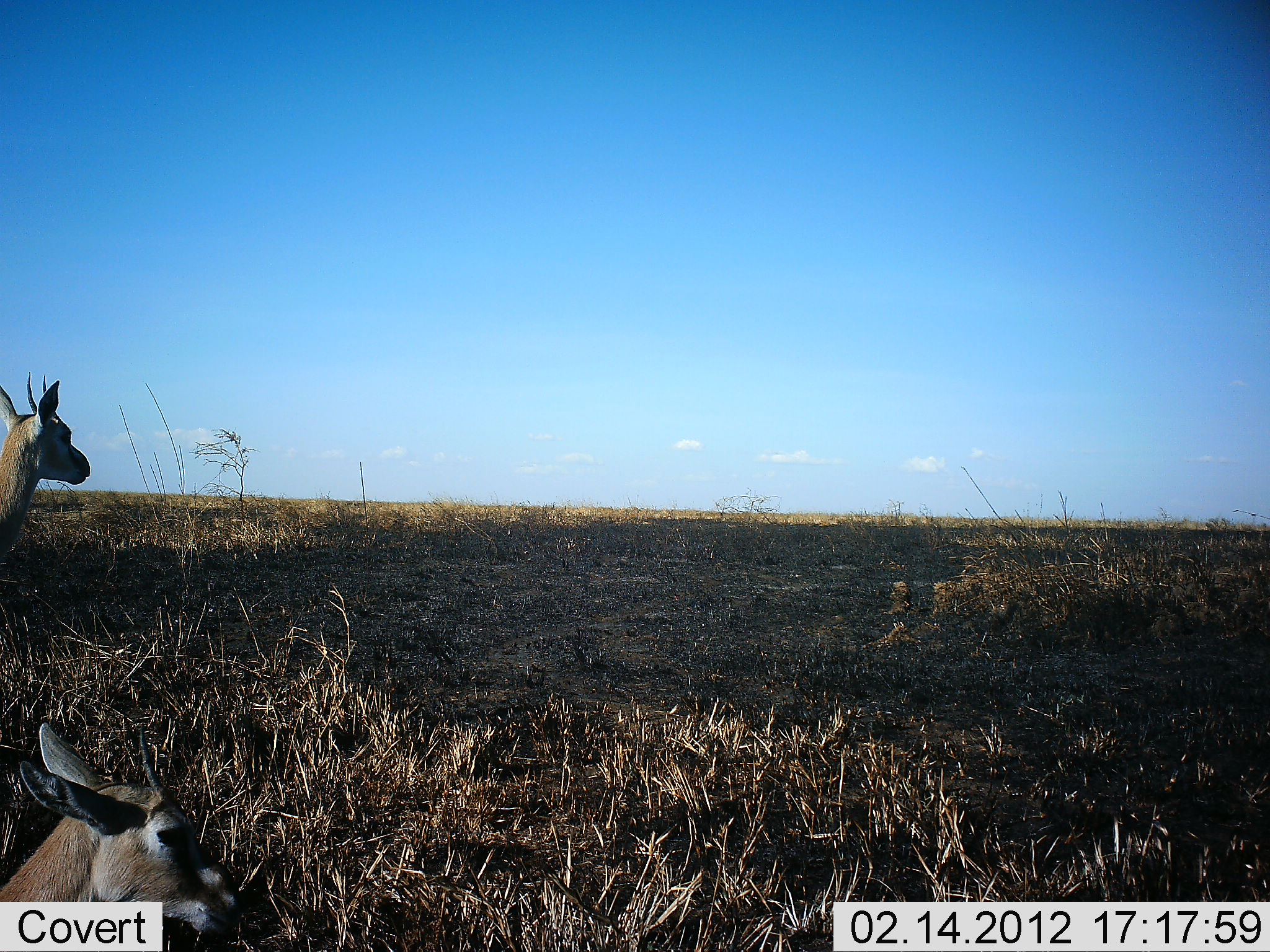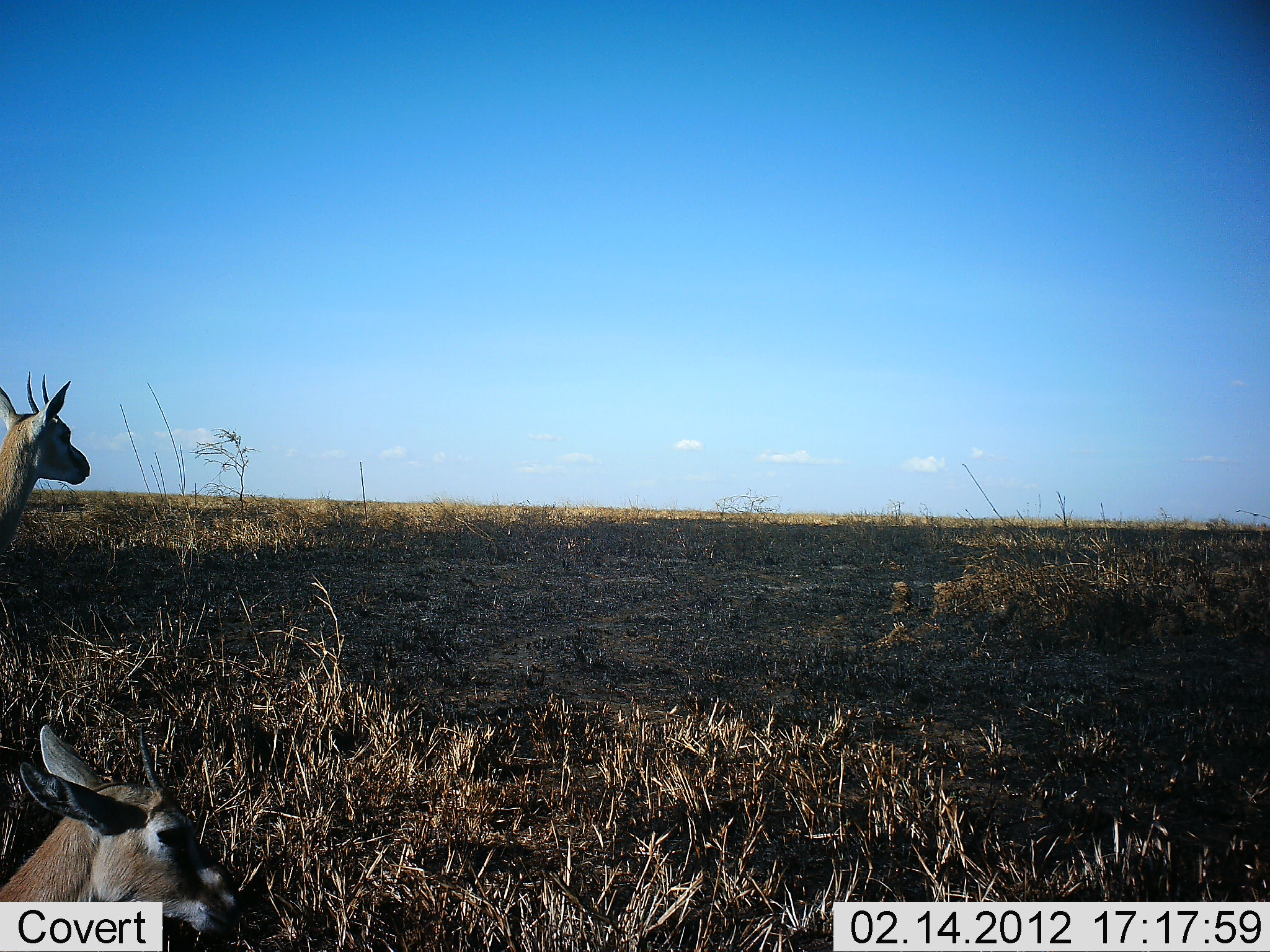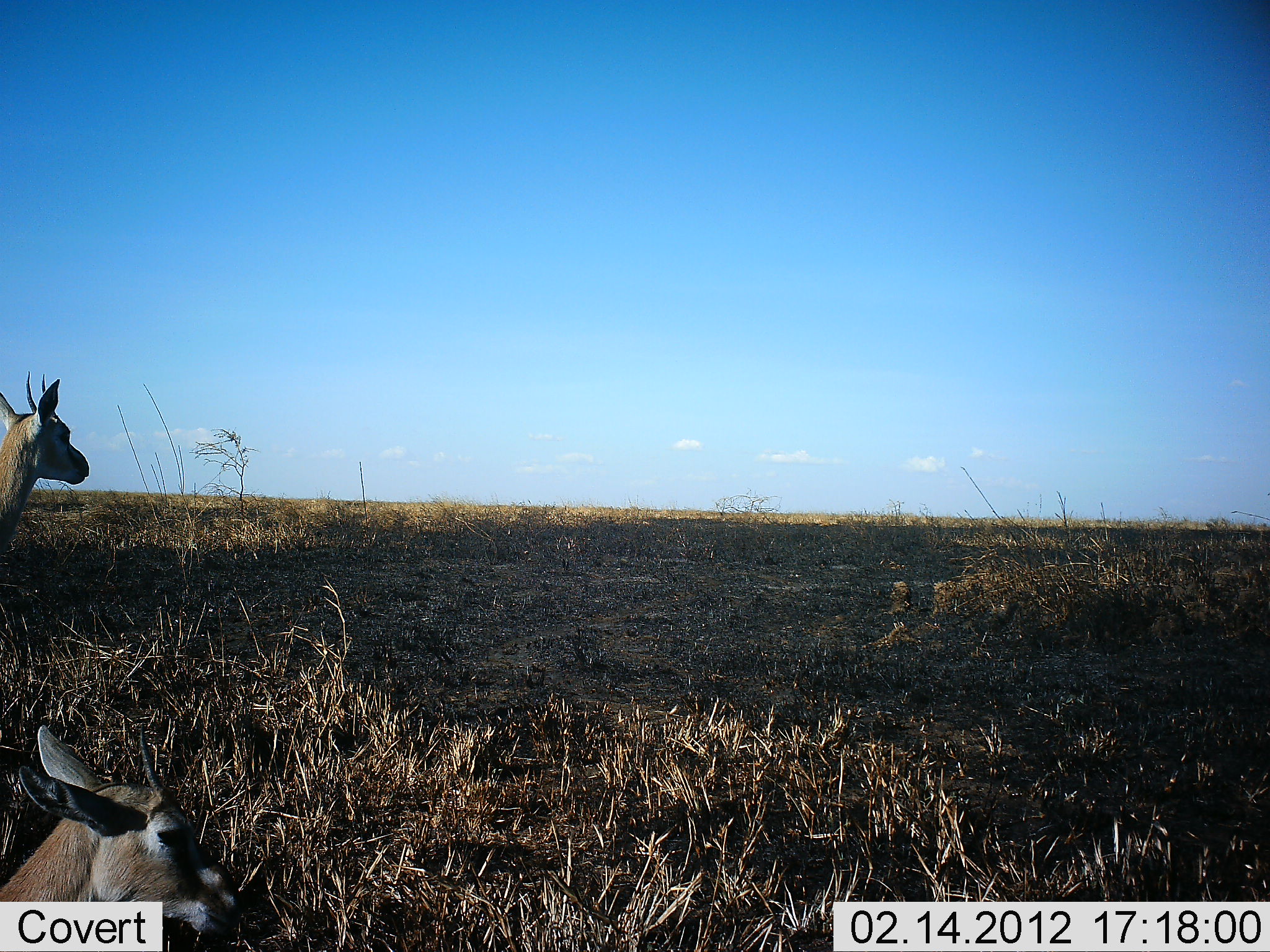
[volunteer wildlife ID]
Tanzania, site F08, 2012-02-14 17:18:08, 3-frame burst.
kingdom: Animalia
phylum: Chordata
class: Mammalia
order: Artiodactyla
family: Bovidae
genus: Eudorcas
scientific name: Eudorcas thomsonii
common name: thomson's gazelle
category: gazellethomsons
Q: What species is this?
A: Gazellethomsons (thomson's gazelle) (Eudorcas thomsonii).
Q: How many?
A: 2.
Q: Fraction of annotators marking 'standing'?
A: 95%.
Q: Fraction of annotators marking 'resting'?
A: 67%.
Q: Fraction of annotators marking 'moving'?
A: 0%.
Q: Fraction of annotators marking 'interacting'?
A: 0%.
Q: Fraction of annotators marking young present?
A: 0%.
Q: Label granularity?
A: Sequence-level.